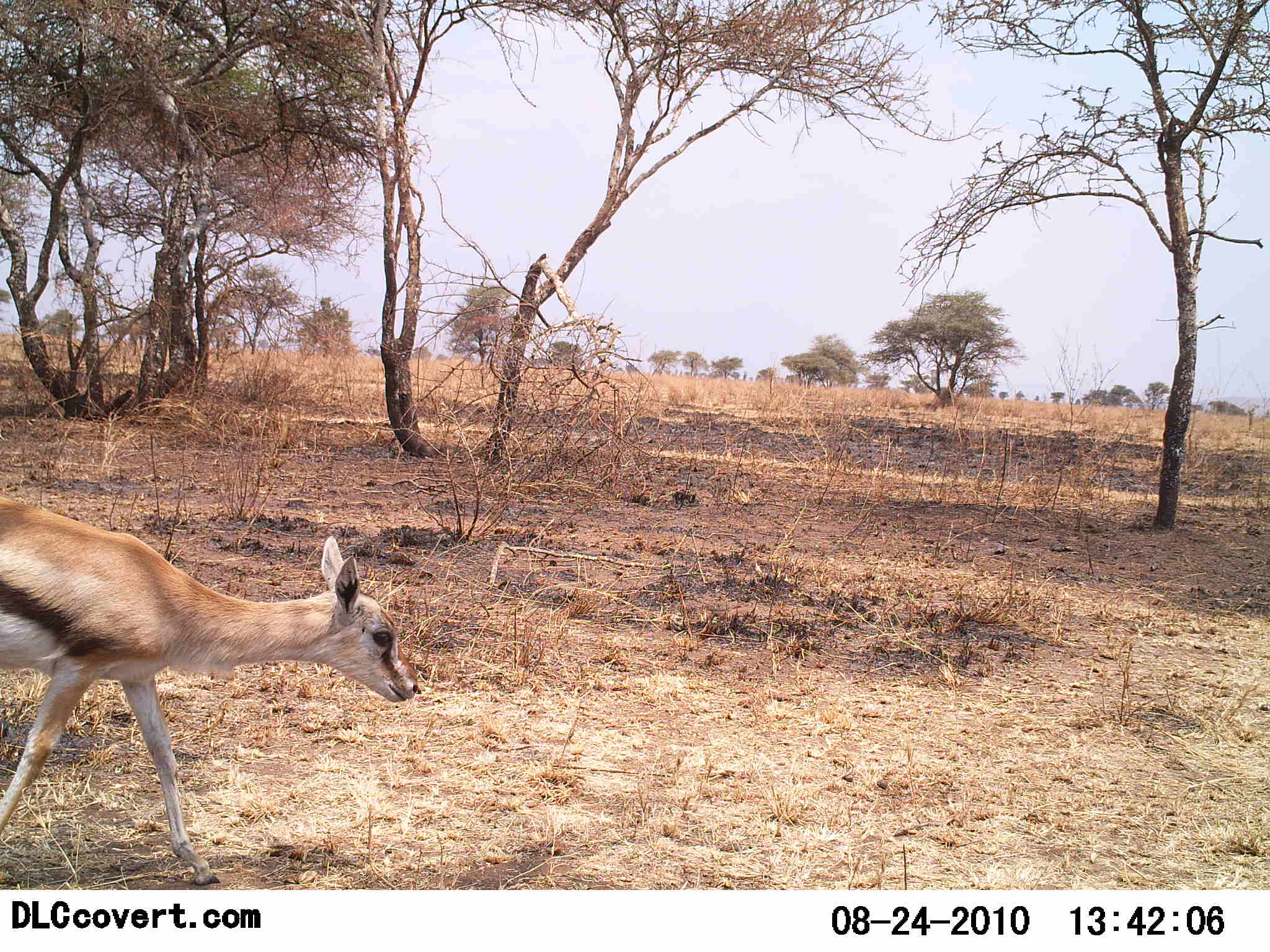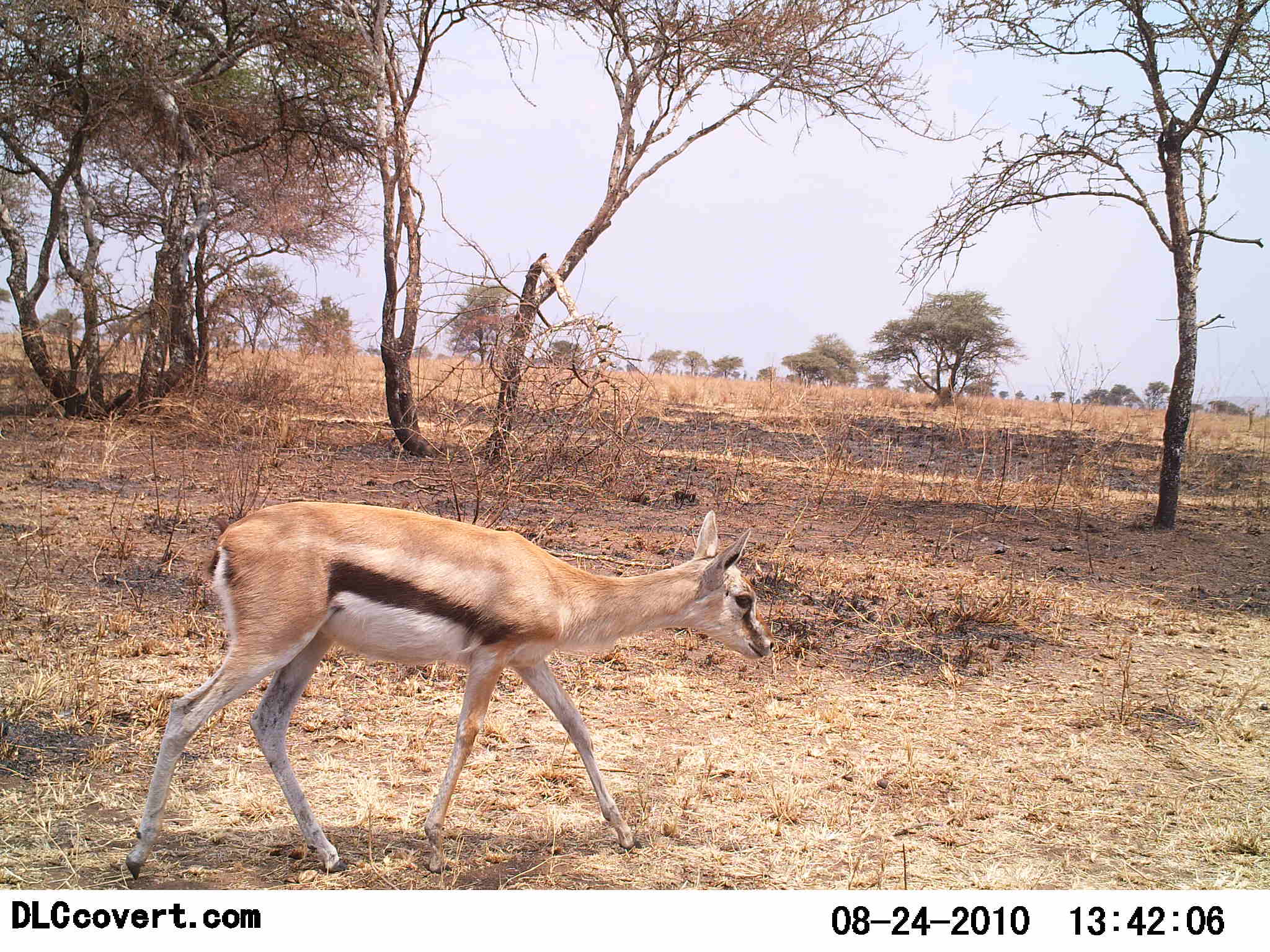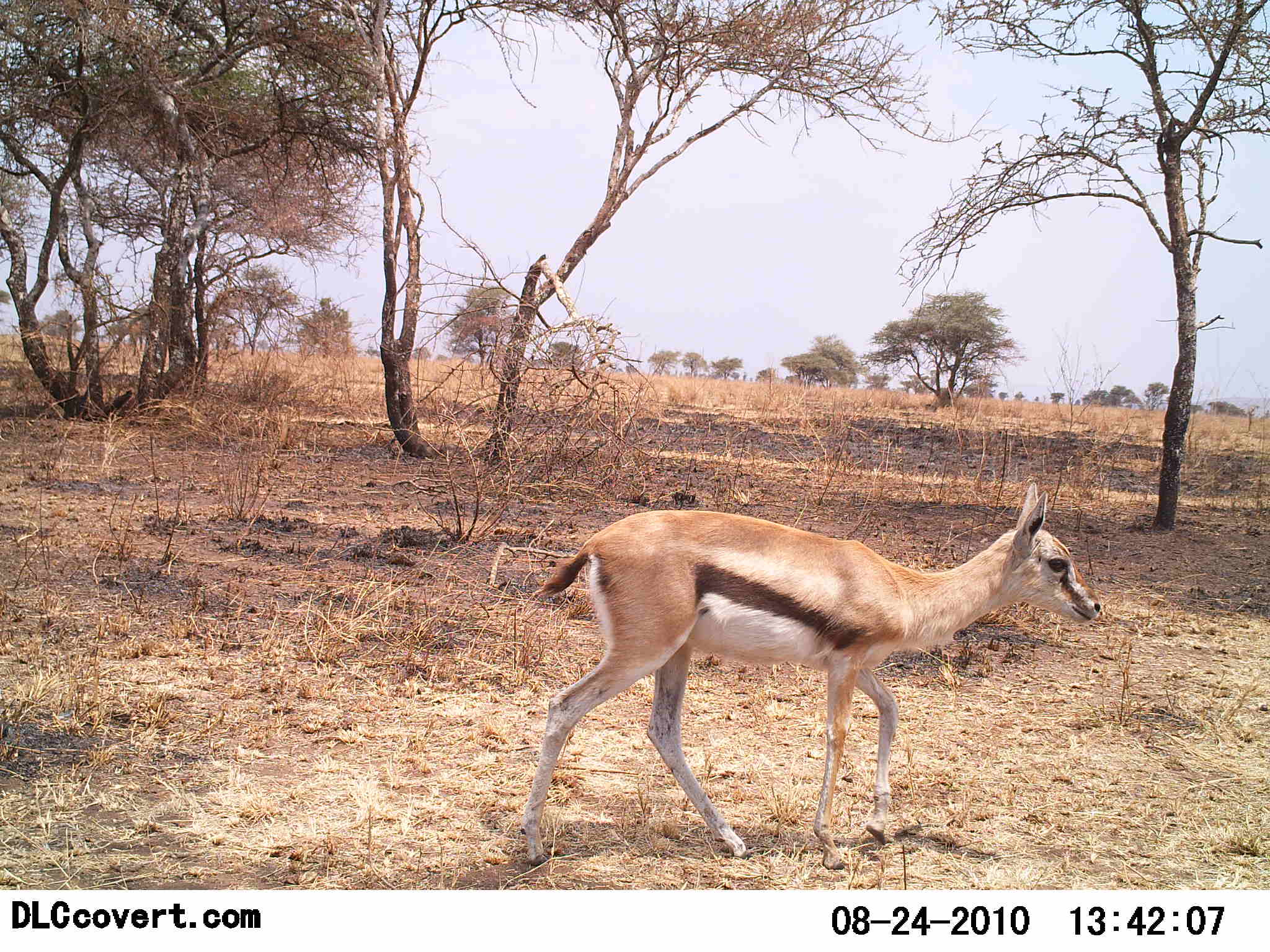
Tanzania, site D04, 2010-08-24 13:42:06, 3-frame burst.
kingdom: Animalia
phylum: Chordata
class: Mammalia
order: Artiodactyla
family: Bovidae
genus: Eudorcas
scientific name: Eudorcas thomsonii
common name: thomson's gazelle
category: gazellethomsons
Gazellethomsons (thomson's gazelle) (Eudorcas thomsonii), count 1. Behavior (volunteer vote fractions): standing 0%, resting 0%, moving 100%, interacting 0%. Young present (vote fraction): 12%. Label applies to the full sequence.